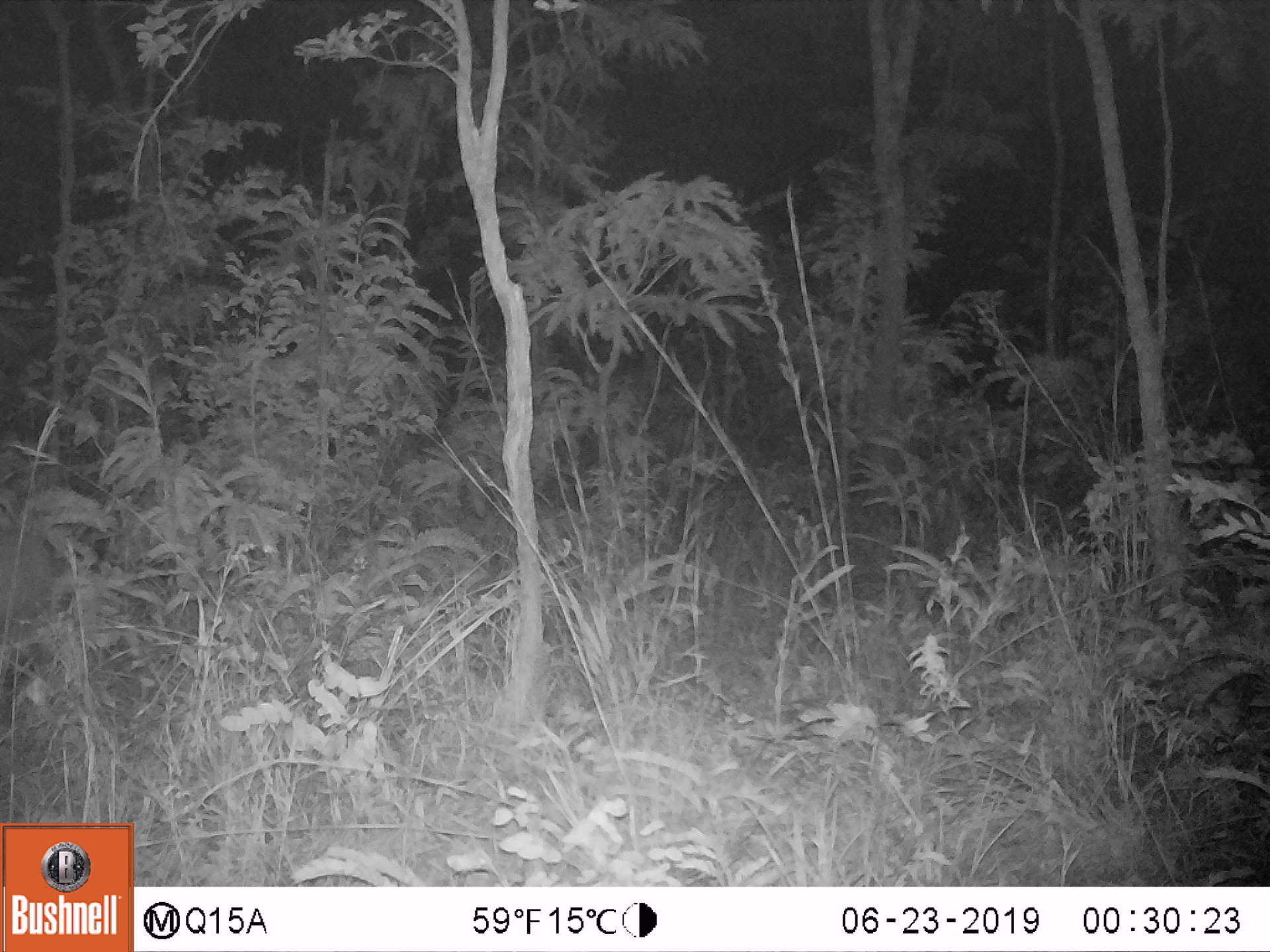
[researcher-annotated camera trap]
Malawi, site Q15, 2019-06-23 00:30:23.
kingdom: Animalia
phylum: Chordata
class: Mammalia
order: Artiodactyla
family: Suidae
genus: Potamochoerus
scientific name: Potamochoerus larvatus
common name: bushpig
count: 1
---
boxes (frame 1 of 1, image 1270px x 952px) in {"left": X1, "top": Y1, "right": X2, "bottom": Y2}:
bushpig: {"left": 0, "top": 529, "right": 82, "bottom": 678}